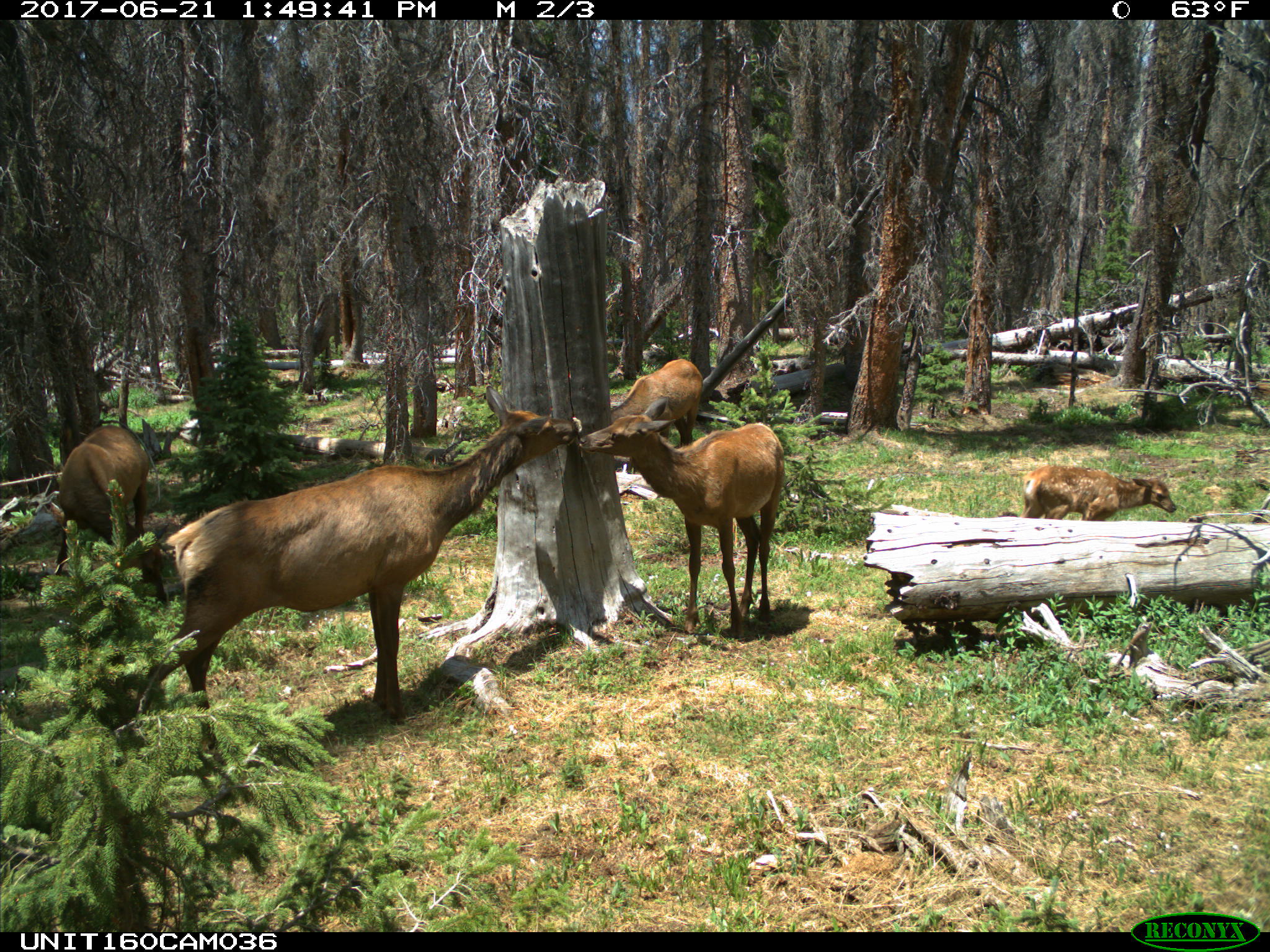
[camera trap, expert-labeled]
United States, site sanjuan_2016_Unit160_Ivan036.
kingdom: Animalia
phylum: Chordata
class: Mammalia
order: Artiodactyla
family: Cervidae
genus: Cervus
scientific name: Cervus elaphus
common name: red deer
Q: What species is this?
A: Cervus elaphus (red deer).